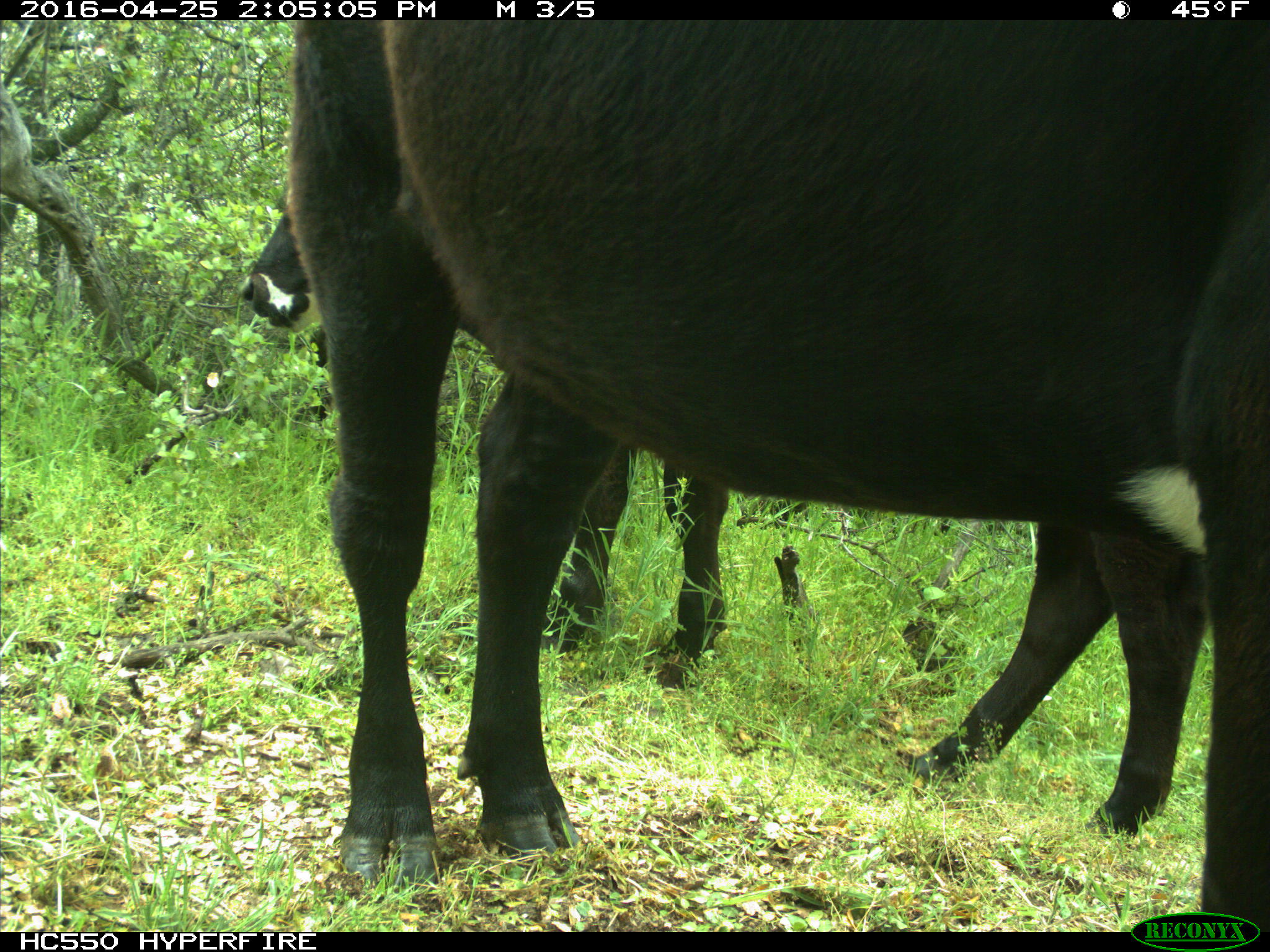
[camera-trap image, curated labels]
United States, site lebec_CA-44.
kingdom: Animalia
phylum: Chordata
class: Mammalia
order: Artiodactyla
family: Bovidae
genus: Bos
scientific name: Bos taurus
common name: domestic cow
Bos taurus (domestic cow).